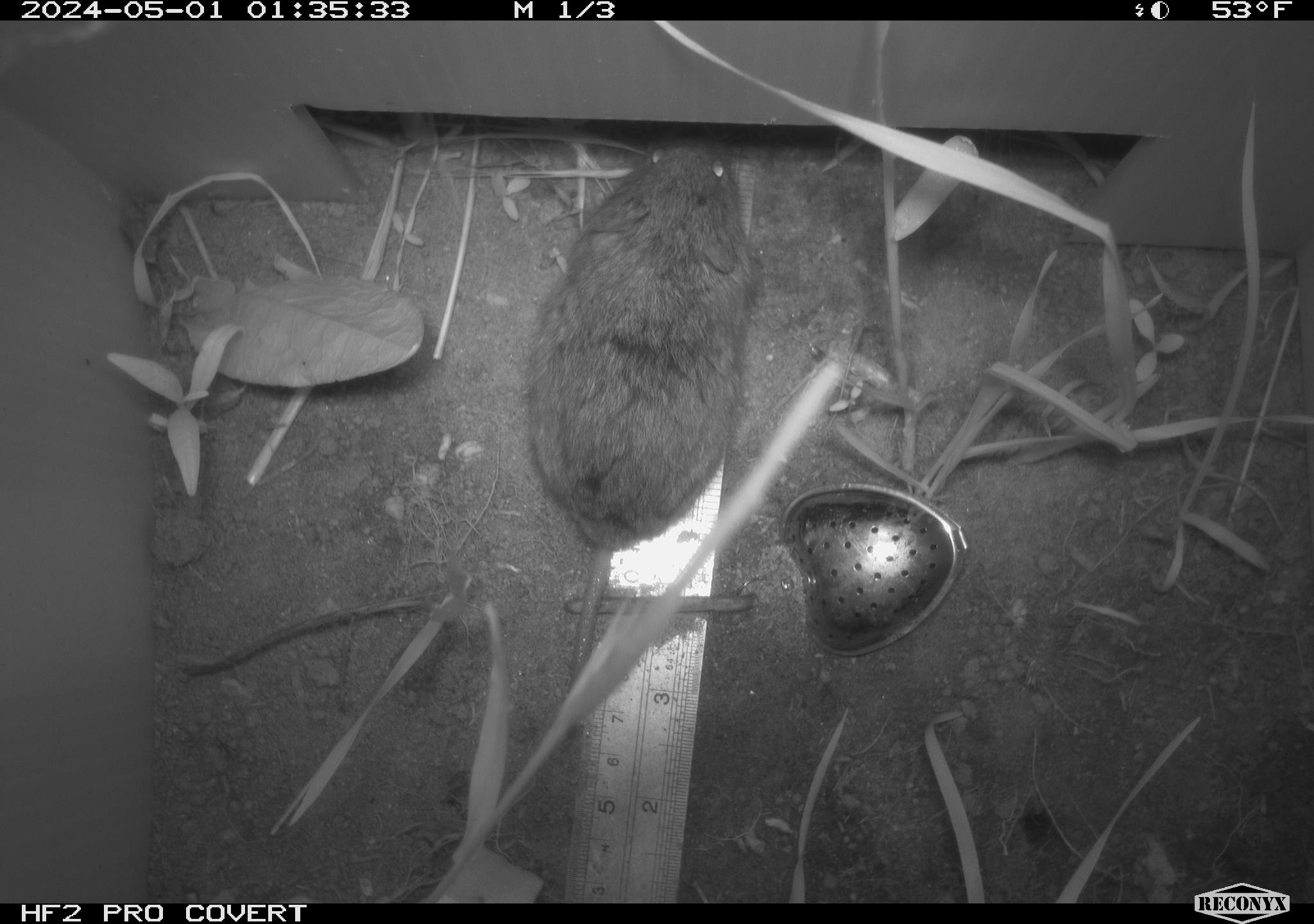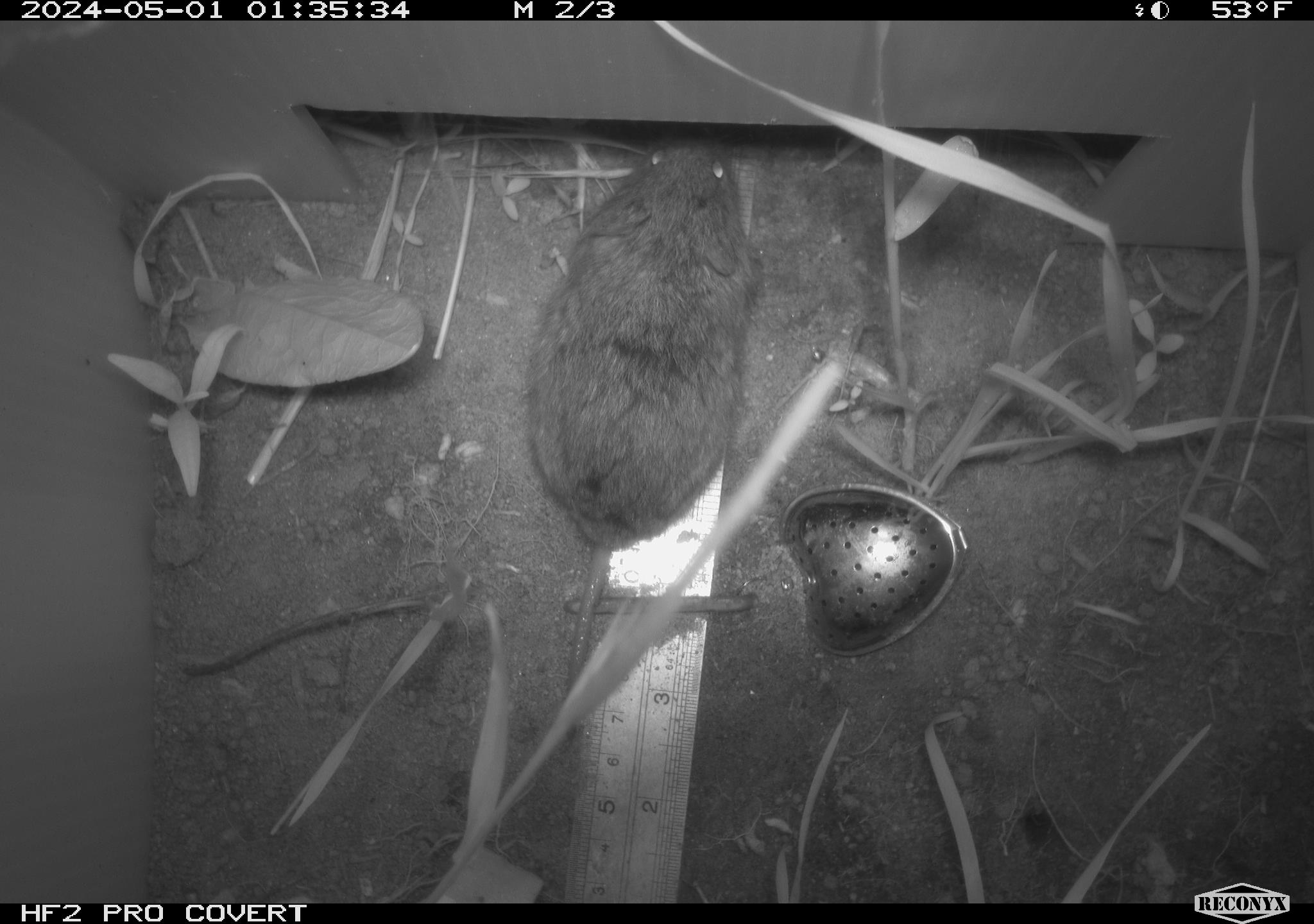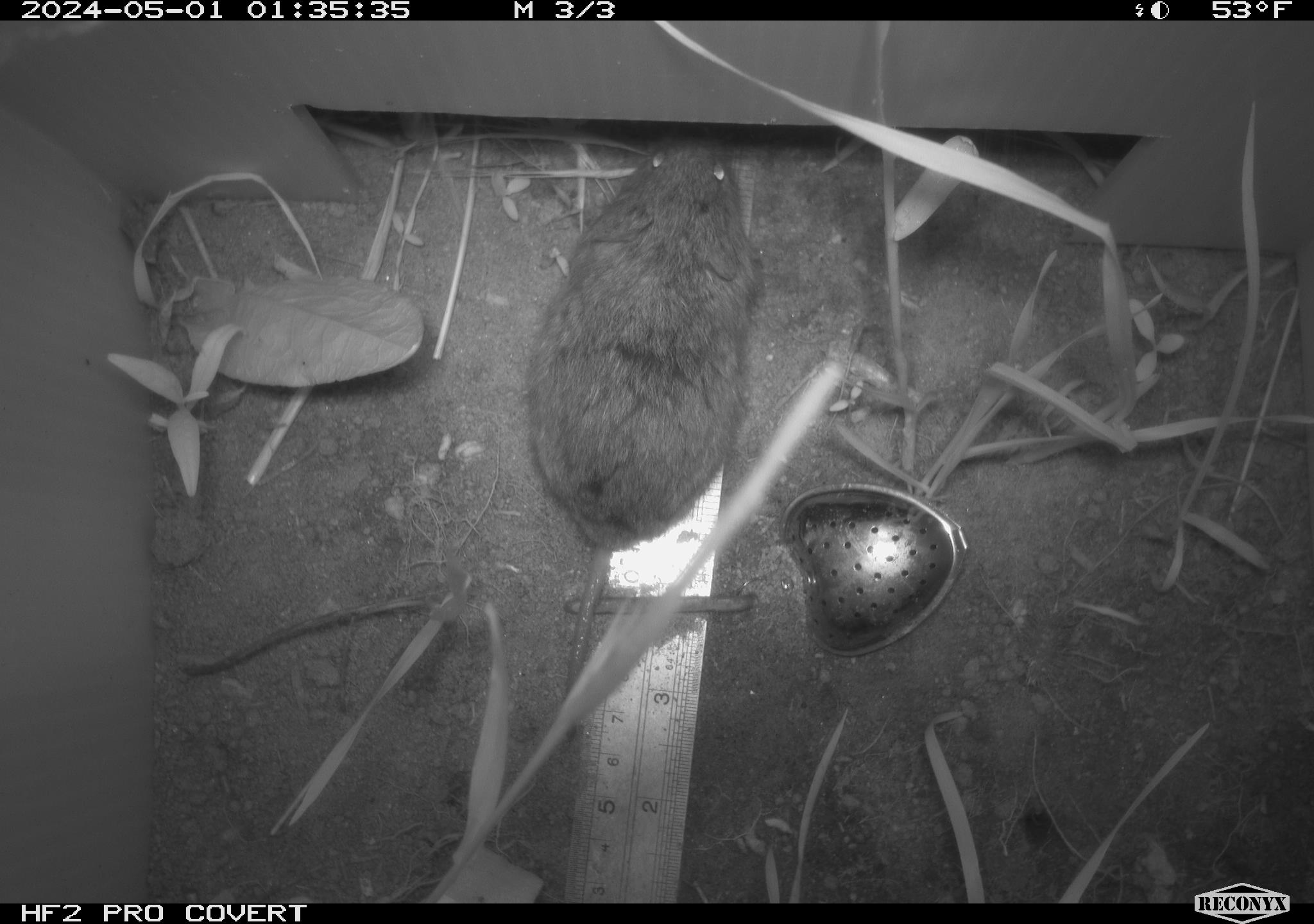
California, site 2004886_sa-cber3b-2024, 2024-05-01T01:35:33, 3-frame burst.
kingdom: Animalia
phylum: Chordata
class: Mammalia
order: Rodentia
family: Cricetidae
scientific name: Arvicolinae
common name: voles, lemmings, and muskrats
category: arvicolinae subfamily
Arvicolinae subfamily (voles, lemmings, and muskrats) (Arvicolinae).